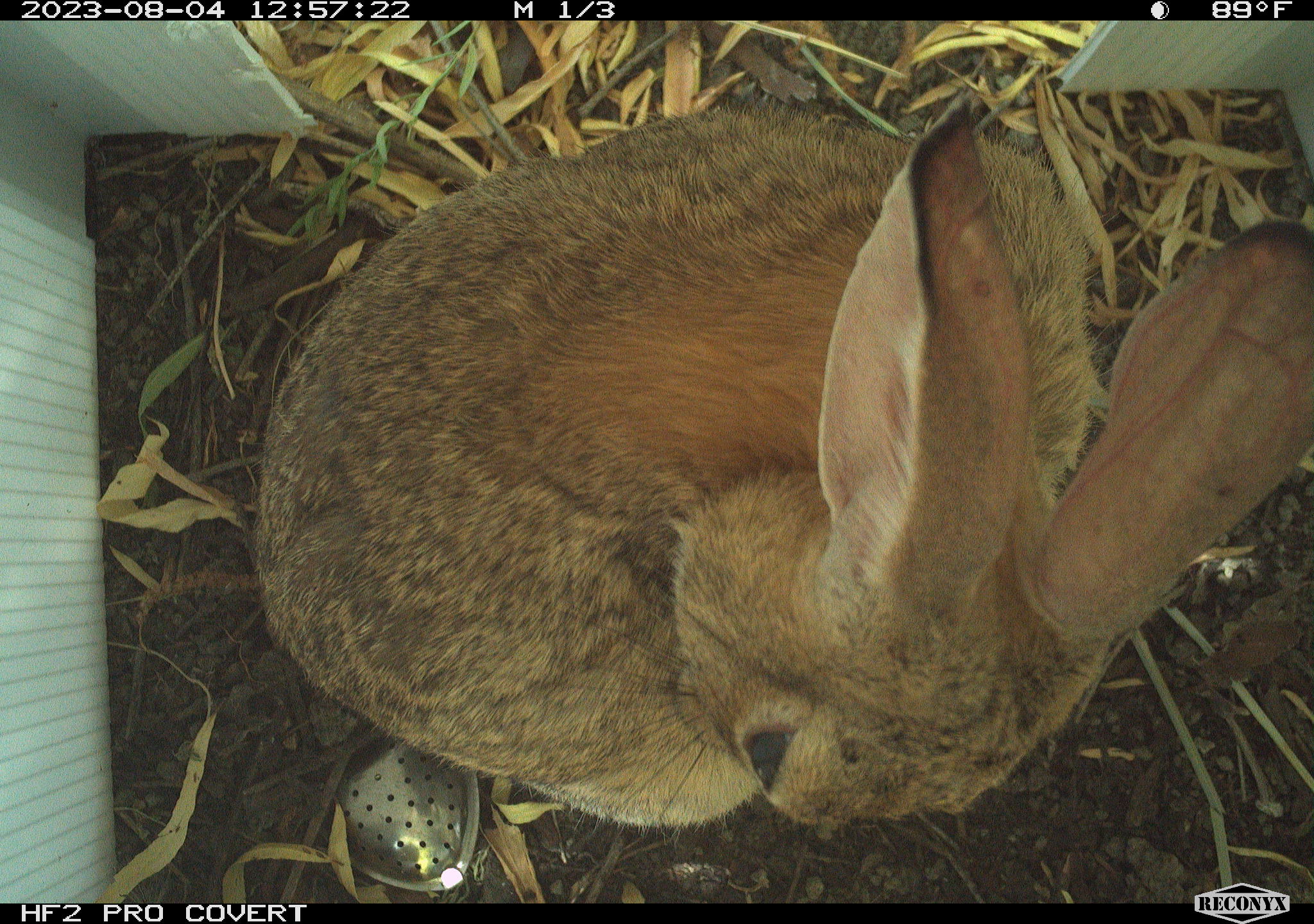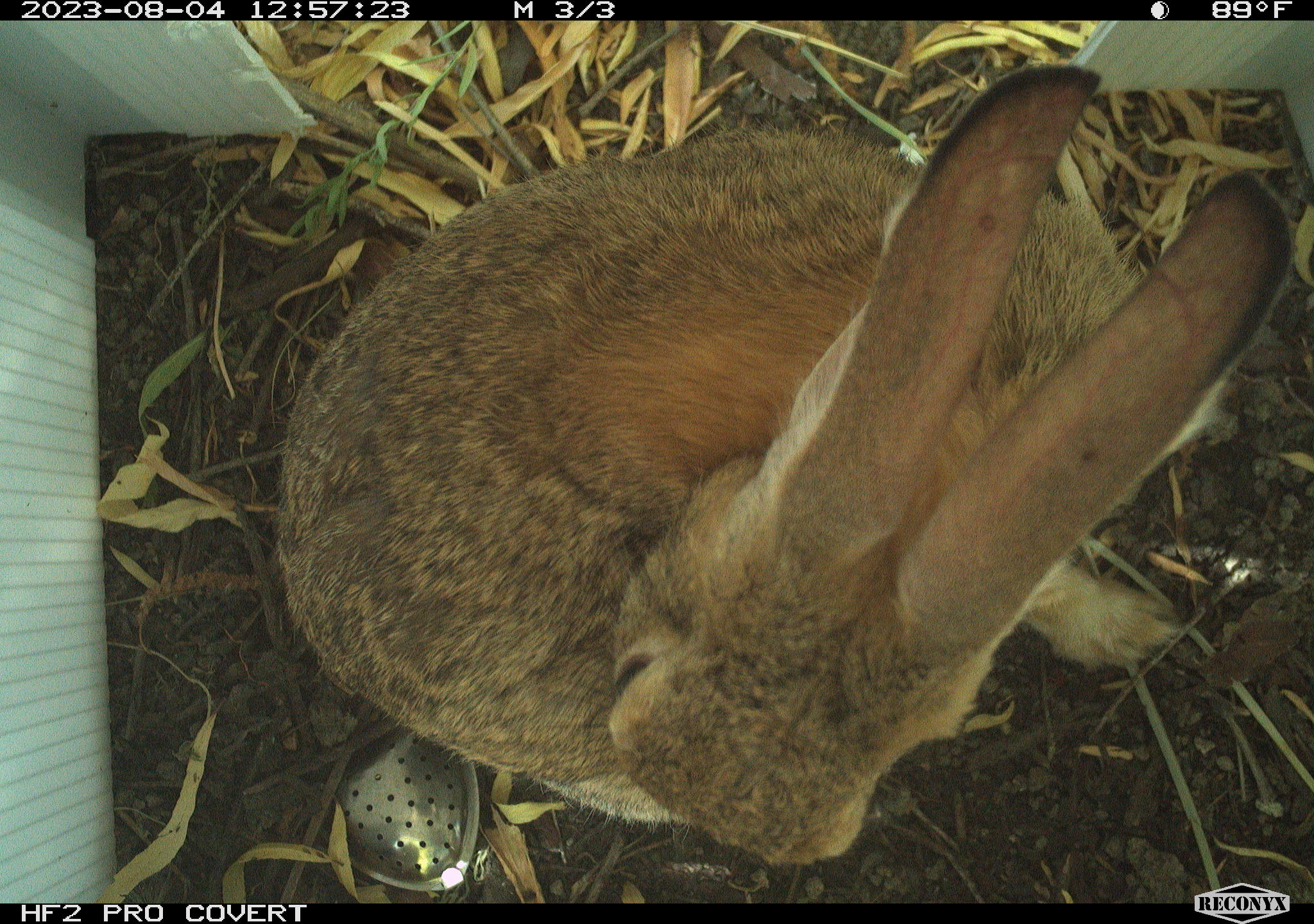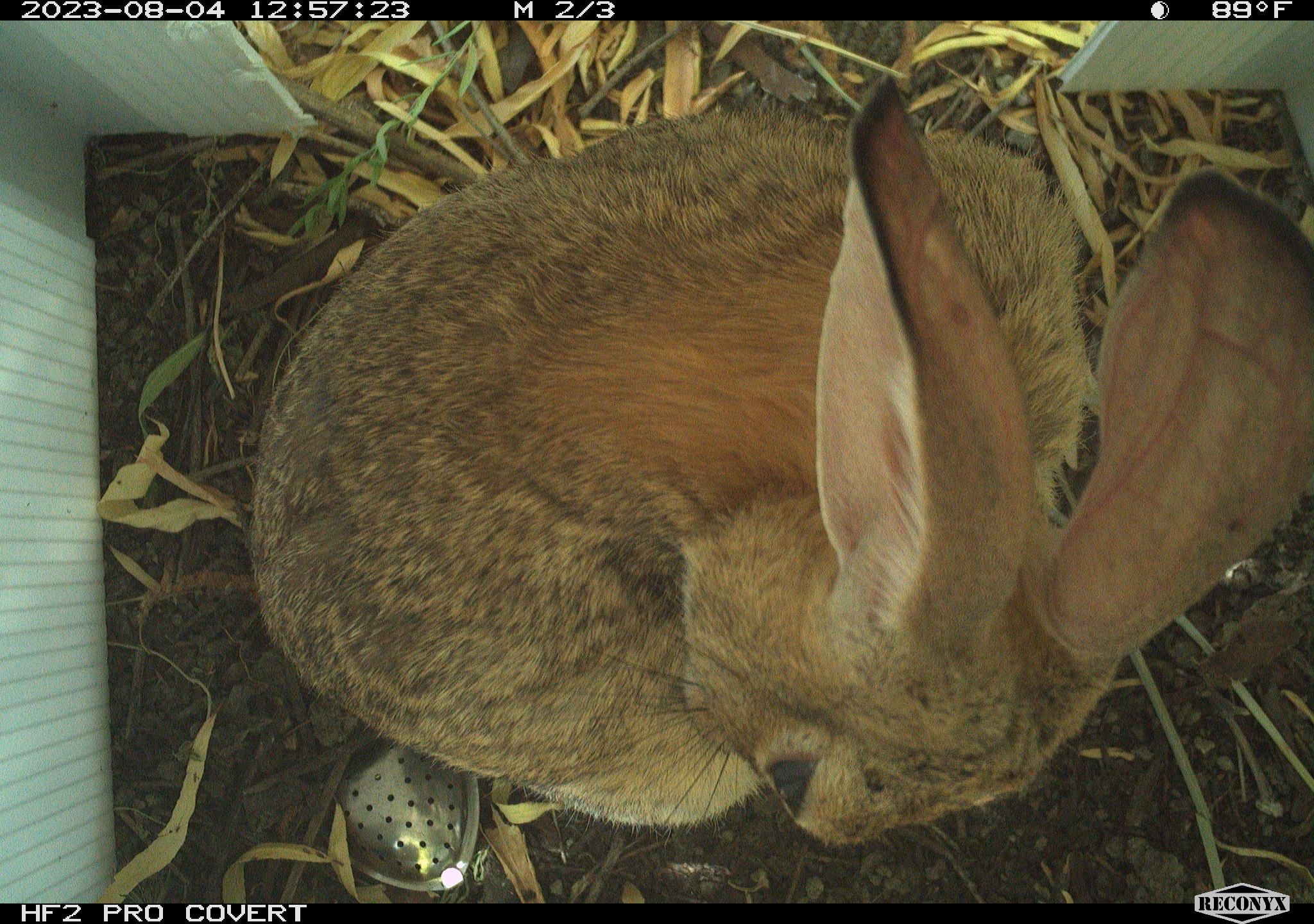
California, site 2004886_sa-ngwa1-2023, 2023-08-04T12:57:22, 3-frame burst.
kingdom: Animalia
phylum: Chordata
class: Mammalia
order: Lagomorpha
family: Leporidae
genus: Sylvilagus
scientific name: Sylvilagus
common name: cottontail rabbits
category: sylvilagus species